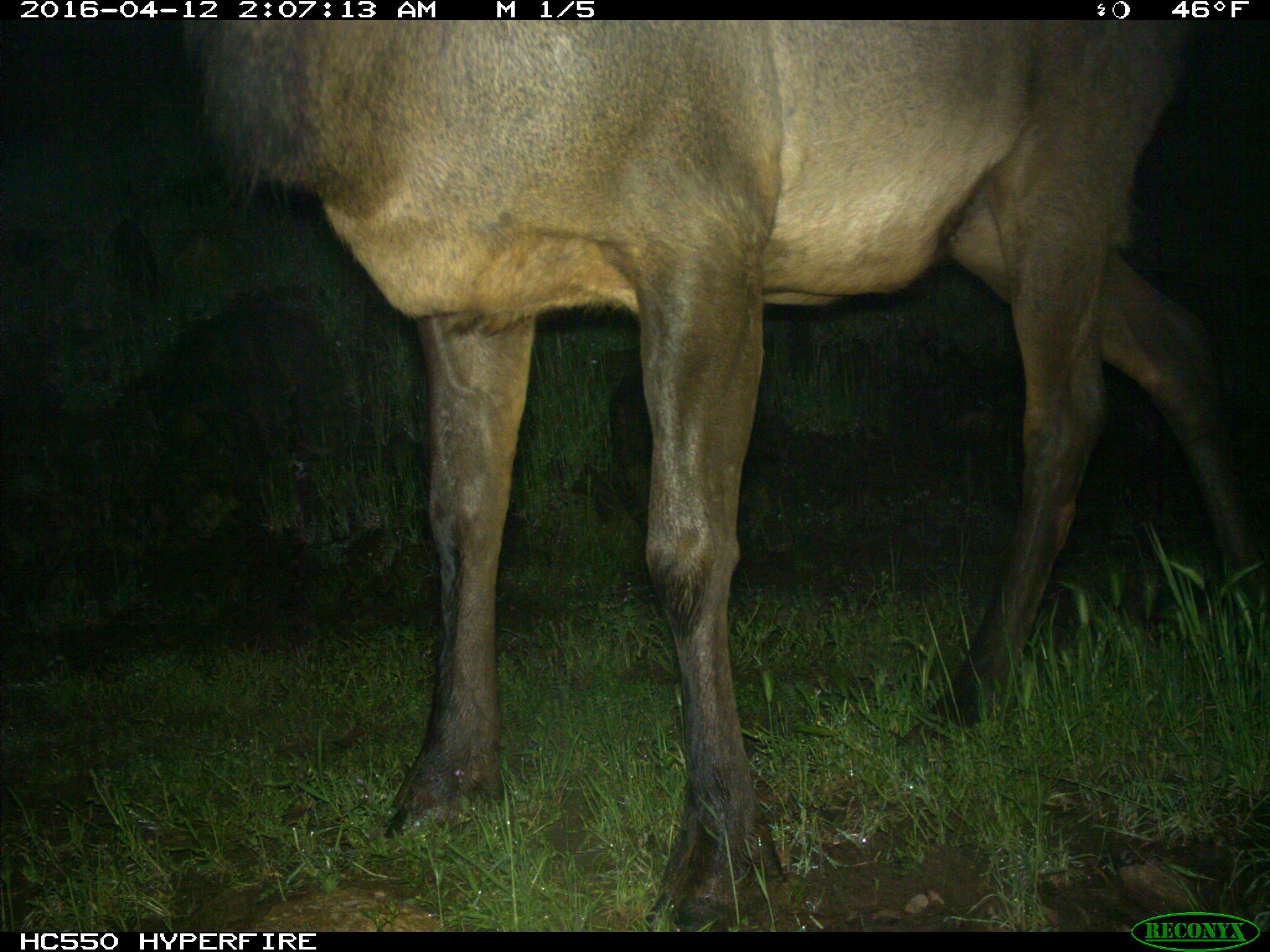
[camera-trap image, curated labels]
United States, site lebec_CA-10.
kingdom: Animalia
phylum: Chordata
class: Mammalia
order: Artiodactyla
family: Cervidae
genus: Cervus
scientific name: Cervus canadensis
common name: elk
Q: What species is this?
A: Cervus canadensis (elk).